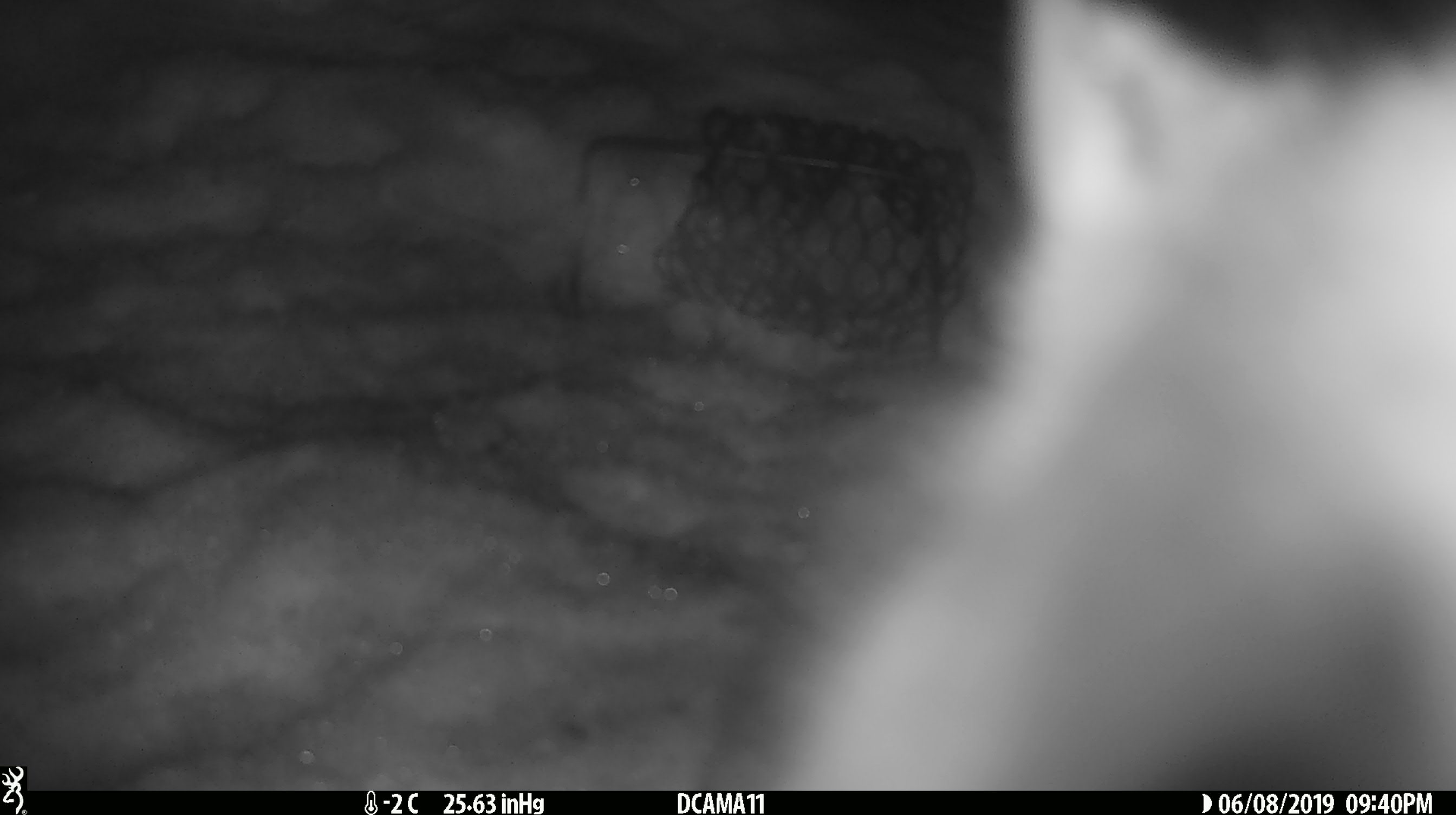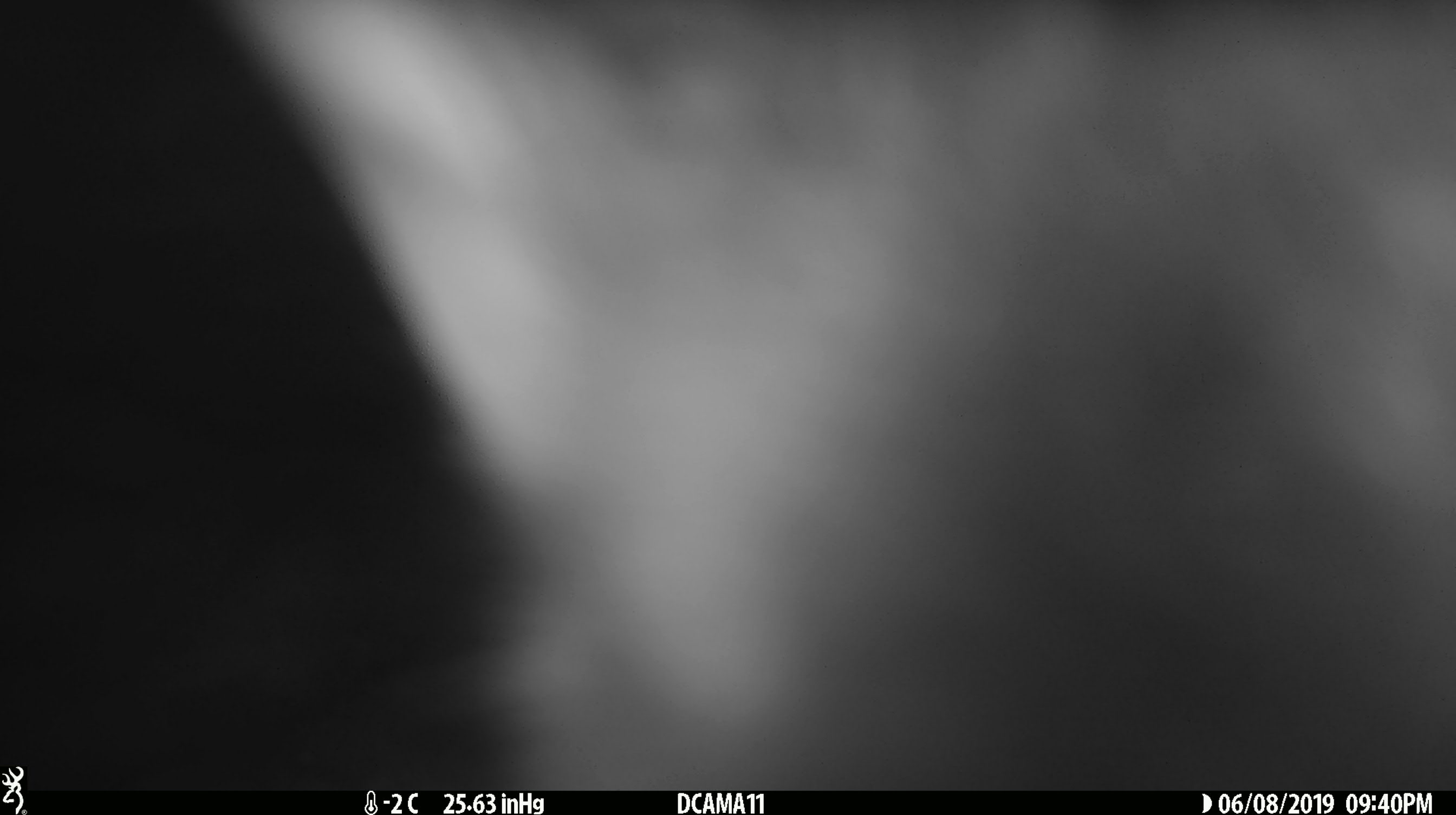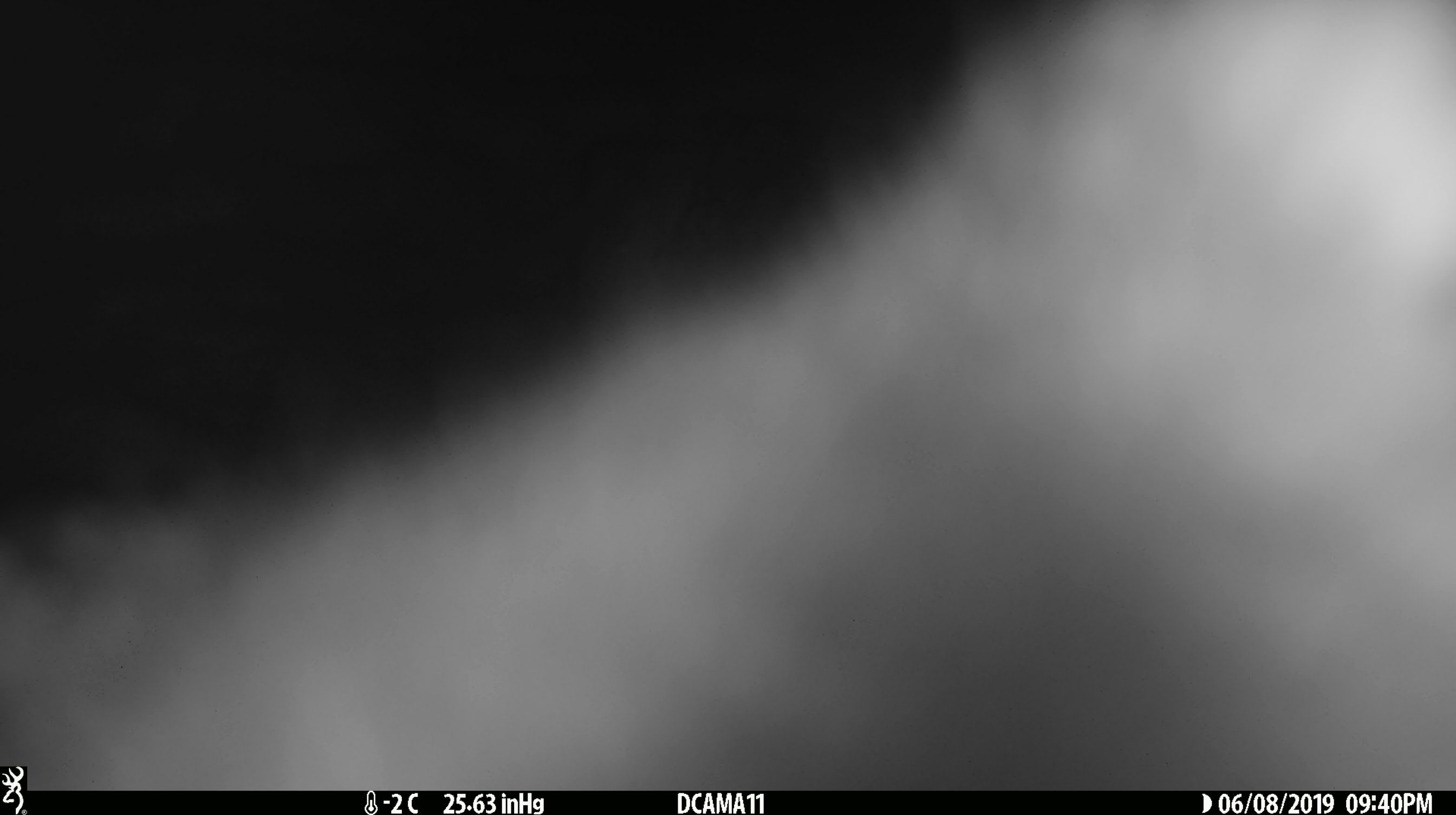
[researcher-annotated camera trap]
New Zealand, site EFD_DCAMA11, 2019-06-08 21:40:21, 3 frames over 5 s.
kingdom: Animalia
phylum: Chordata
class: Mammalia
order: Diprotodontia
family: Phalangeridae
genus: Trichosurus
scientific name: Trichosurus vulpecula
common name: common brushtail possum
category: possum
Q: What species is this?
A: Possum (common brushtail possum) (Trichosurus vulpecula).